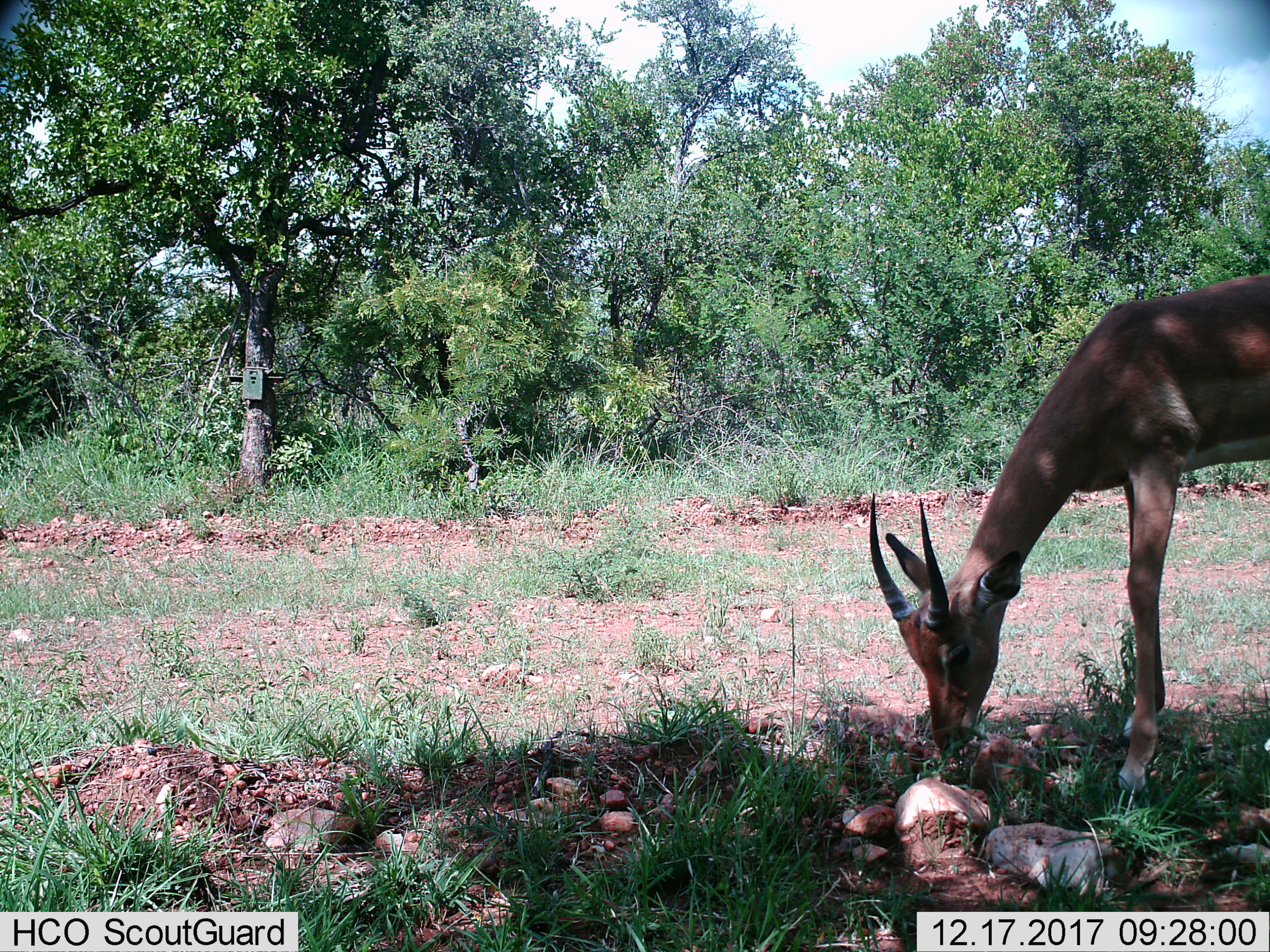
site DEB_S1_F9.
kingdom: Animalia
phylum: Chordata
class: Mammalia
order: Artiodactyla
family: Bovidae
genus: Aepyceros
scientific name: Aepyceros melampus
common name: impala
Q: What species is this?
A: Impala (Aepyceros melampus).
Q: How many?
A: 1.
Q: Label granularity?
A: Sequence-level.